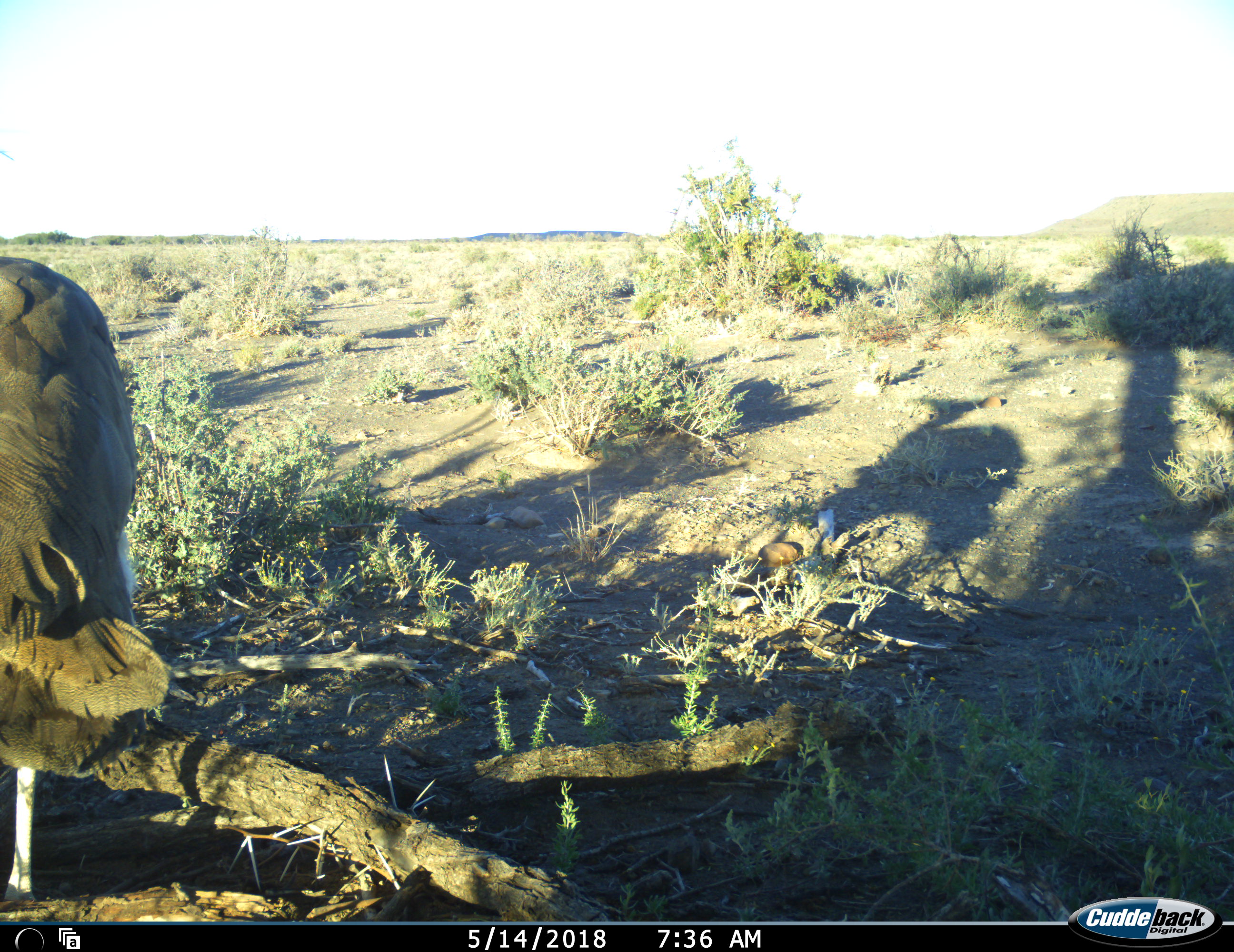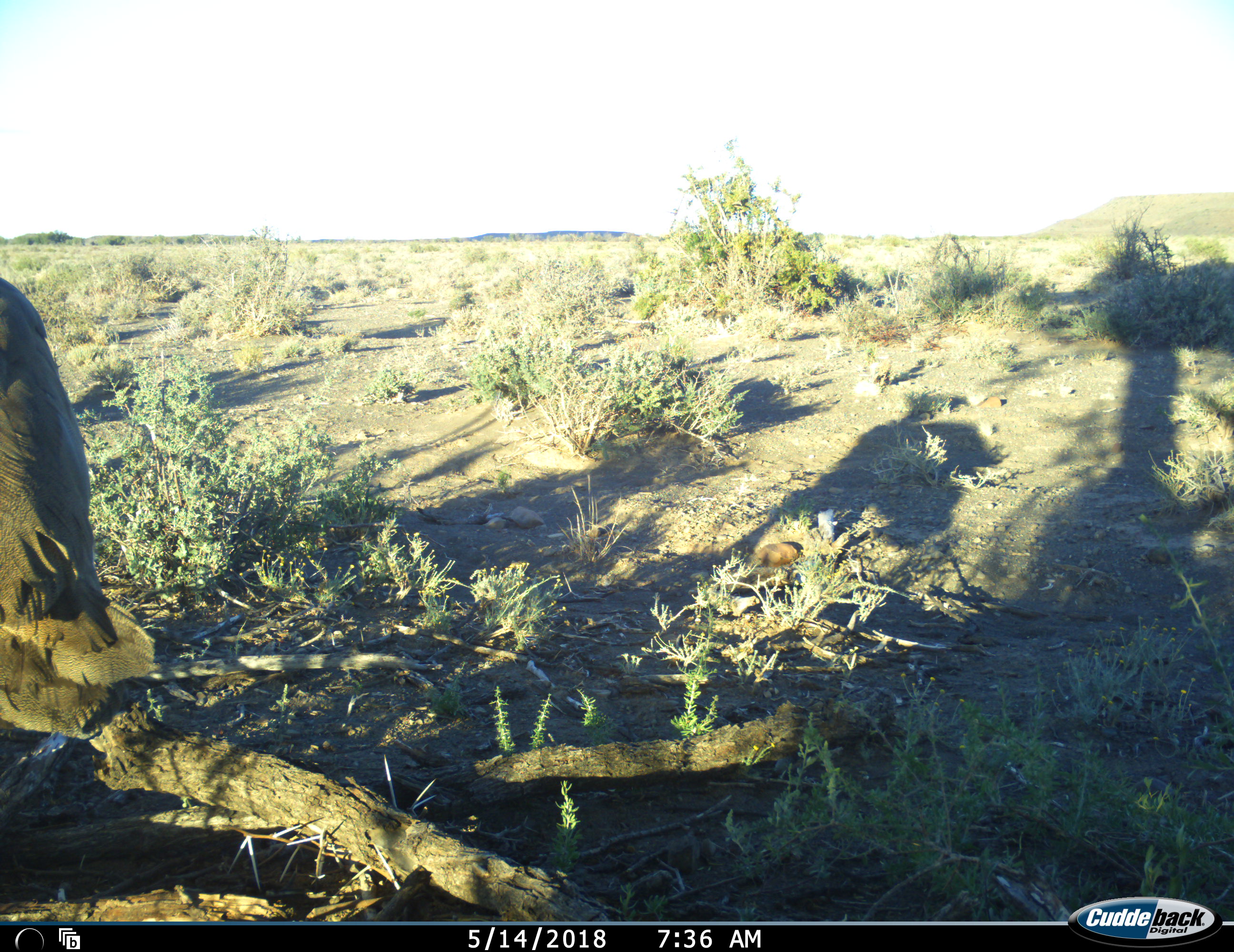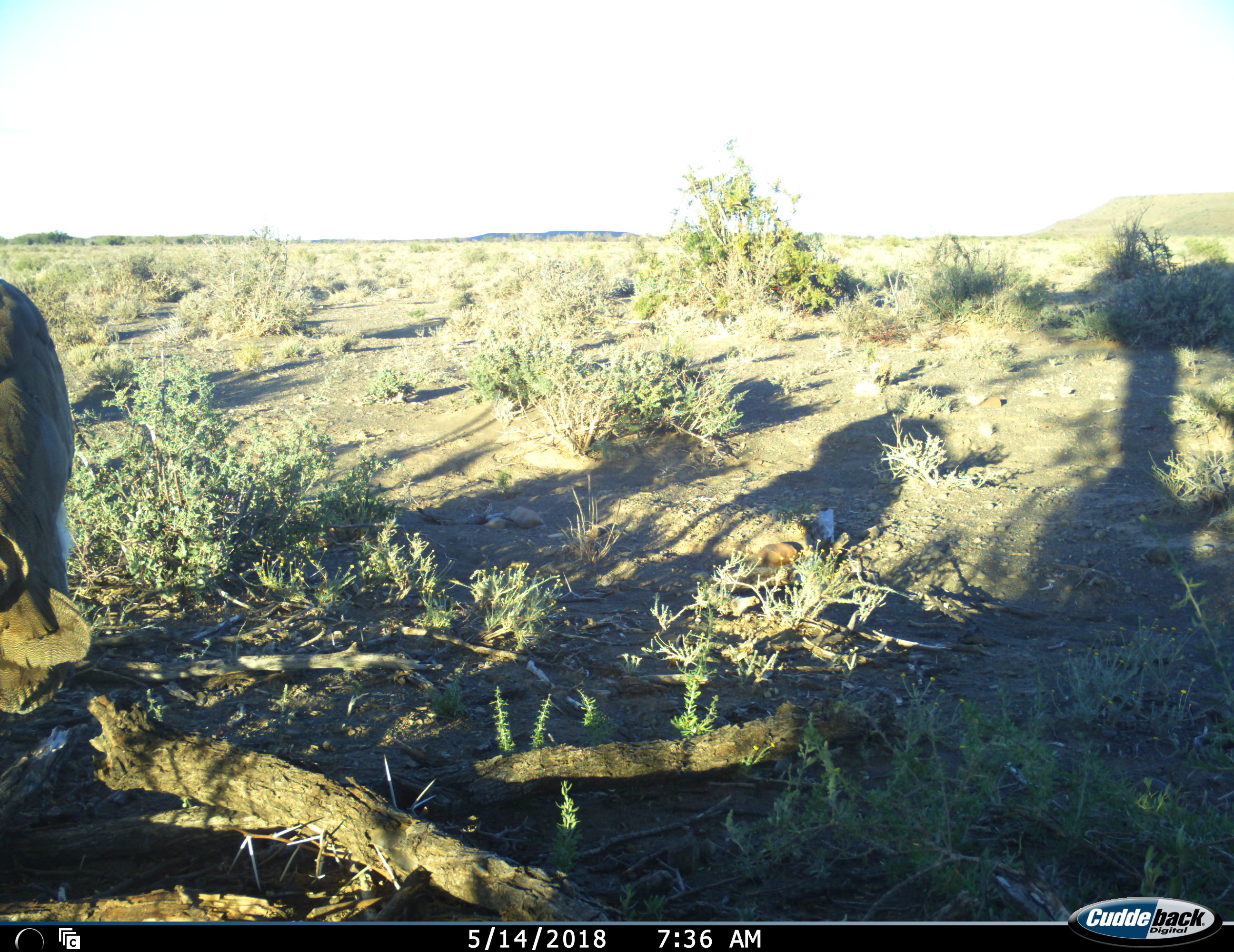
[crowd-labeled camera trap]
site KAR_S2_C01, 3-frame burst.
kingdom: Animalia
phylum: Chordata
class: Aves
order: Otidiformes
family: Otididae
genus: Ardeotis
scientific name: Ardeotis kori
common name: kori bustard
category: bustardkori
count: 1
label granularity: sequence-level